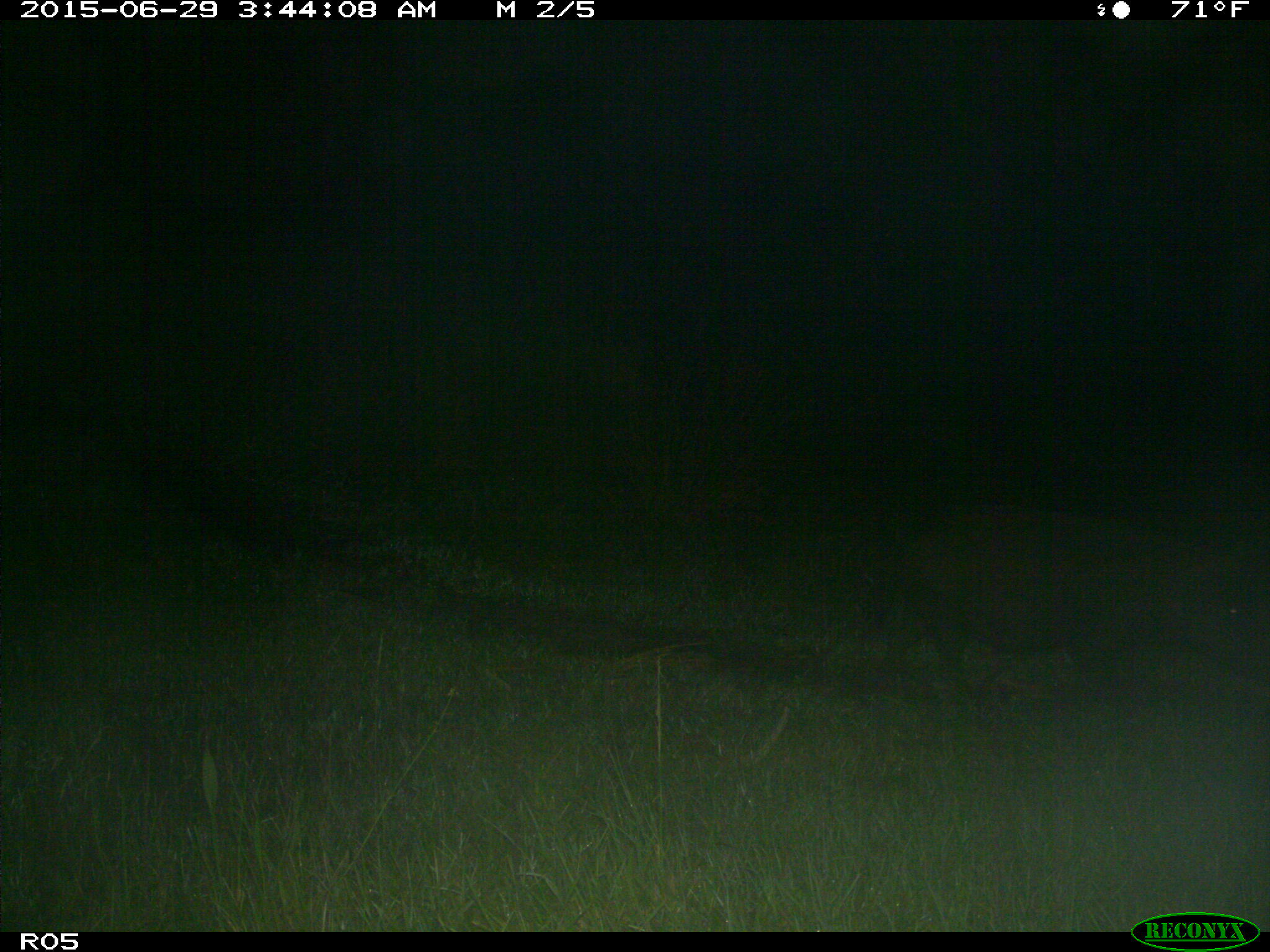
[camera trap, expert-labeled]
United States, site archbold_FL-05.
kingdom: Animalia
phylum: Chordata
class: Mammalia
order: Artiodactyla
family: Suidae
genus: Sus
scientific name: Sus scrofa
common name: wild boar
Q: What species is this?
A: Sus scrofa (wild boar).